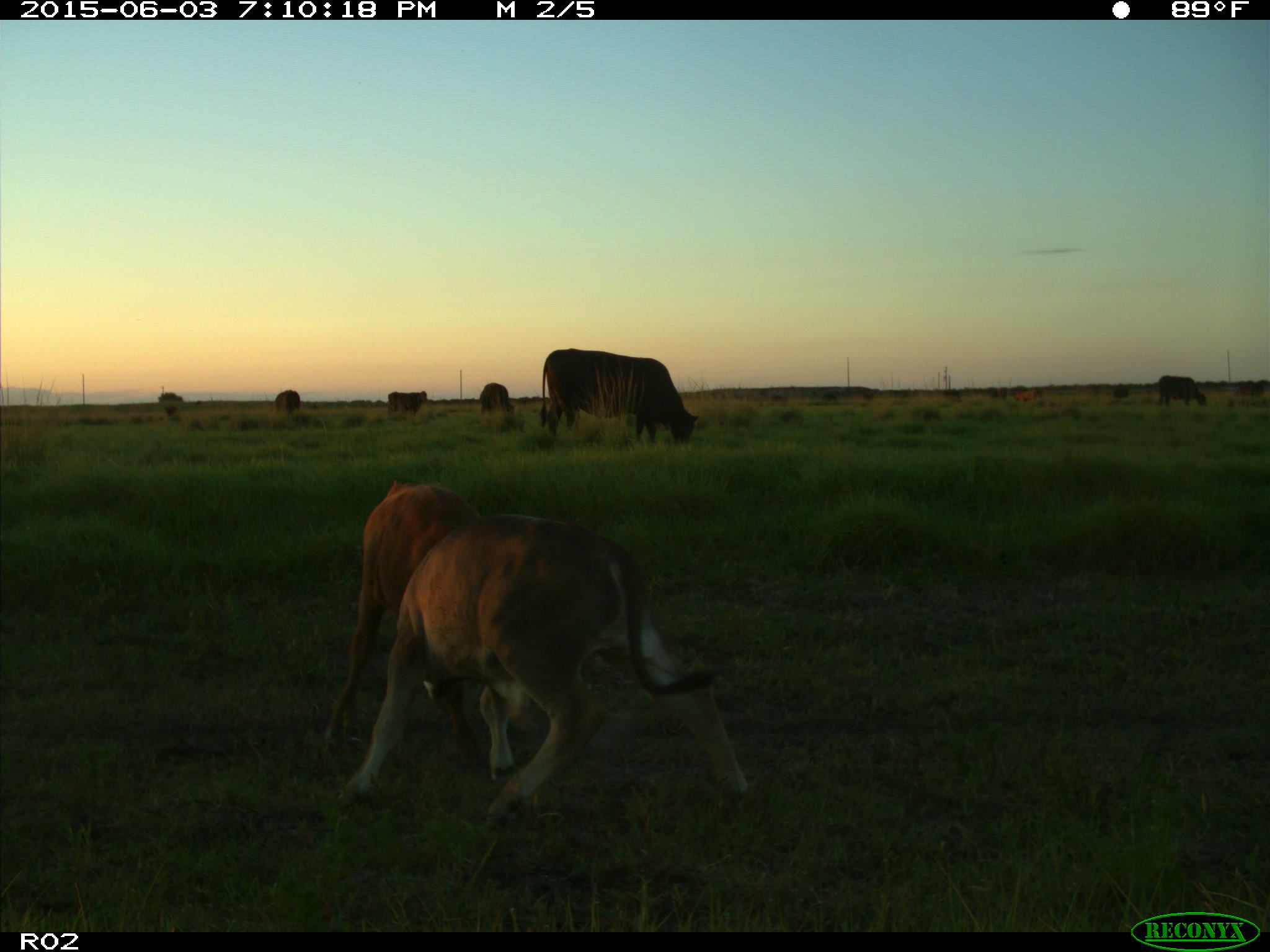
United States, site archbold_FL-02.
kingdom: Animalia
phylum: Chordata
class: Mammalia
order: Artiodactyla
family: Bovidae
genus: Bos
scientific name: Bos taurus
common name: domestic cow